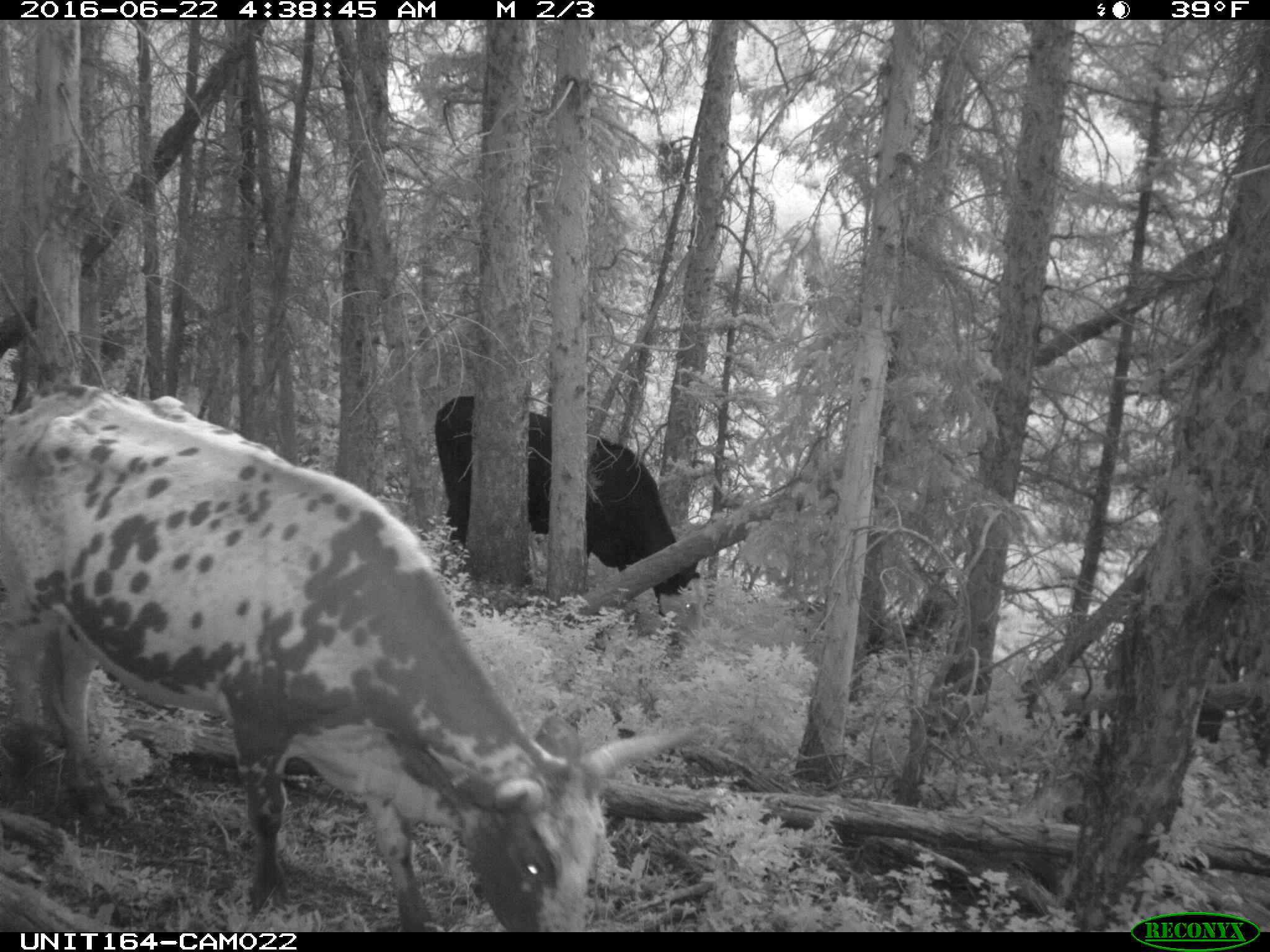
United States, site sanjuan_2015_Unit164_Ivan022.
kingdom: Animalia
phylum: Chordata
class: Mammalia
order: Artiodactyla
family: Bovidae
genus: Bos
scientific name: Bos taurus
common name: domestic cow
Bos taurus (domestic cow).